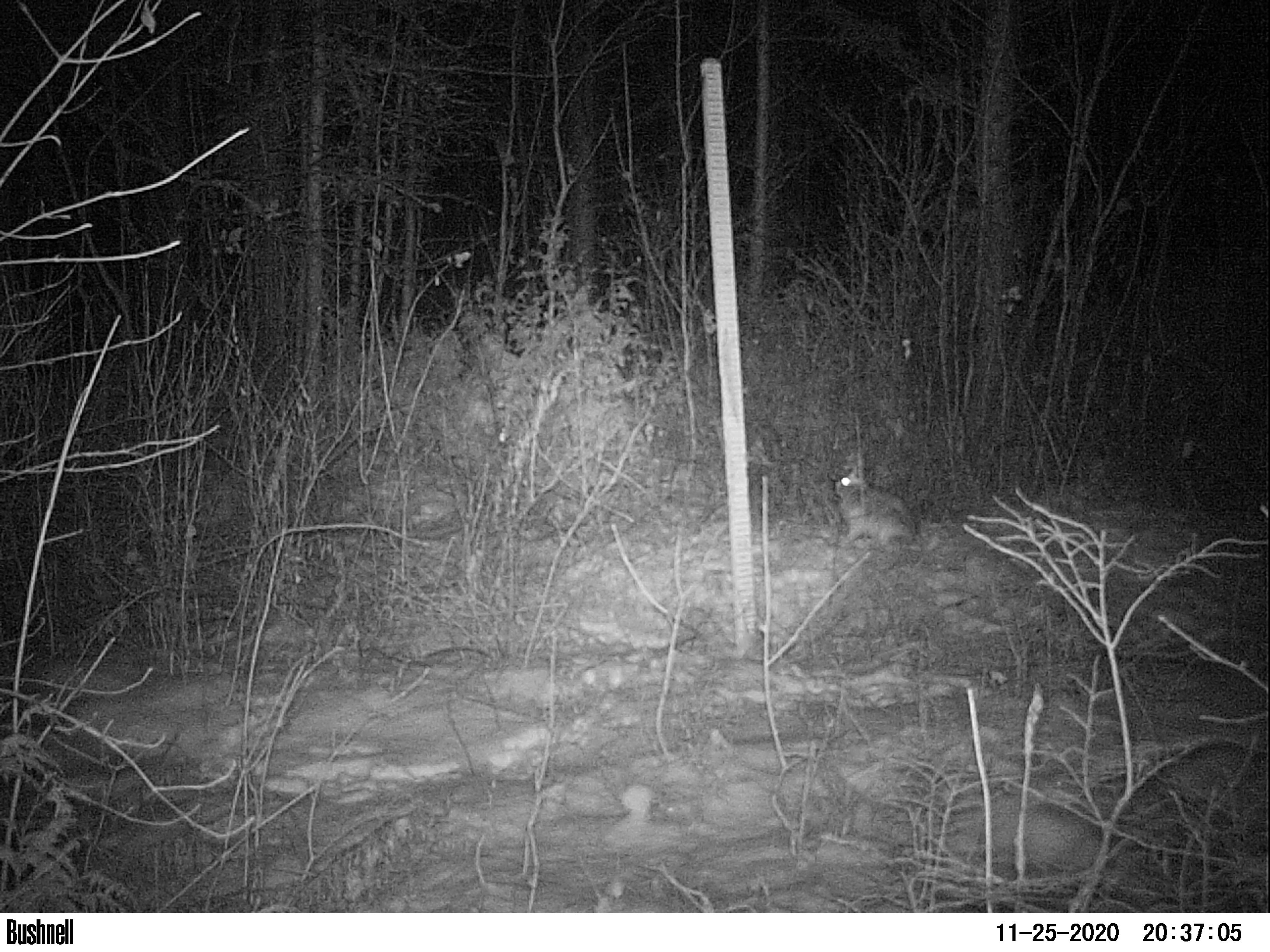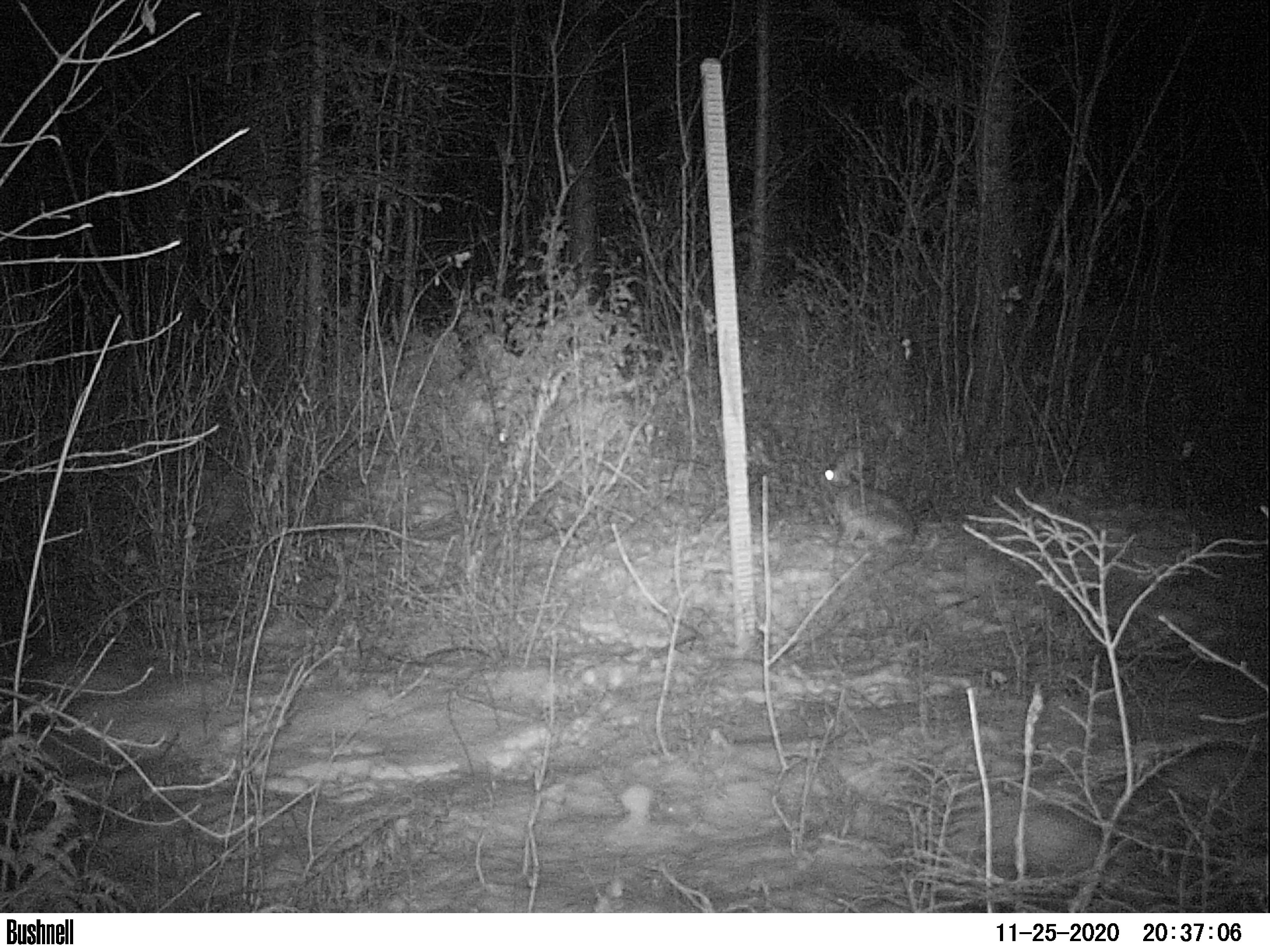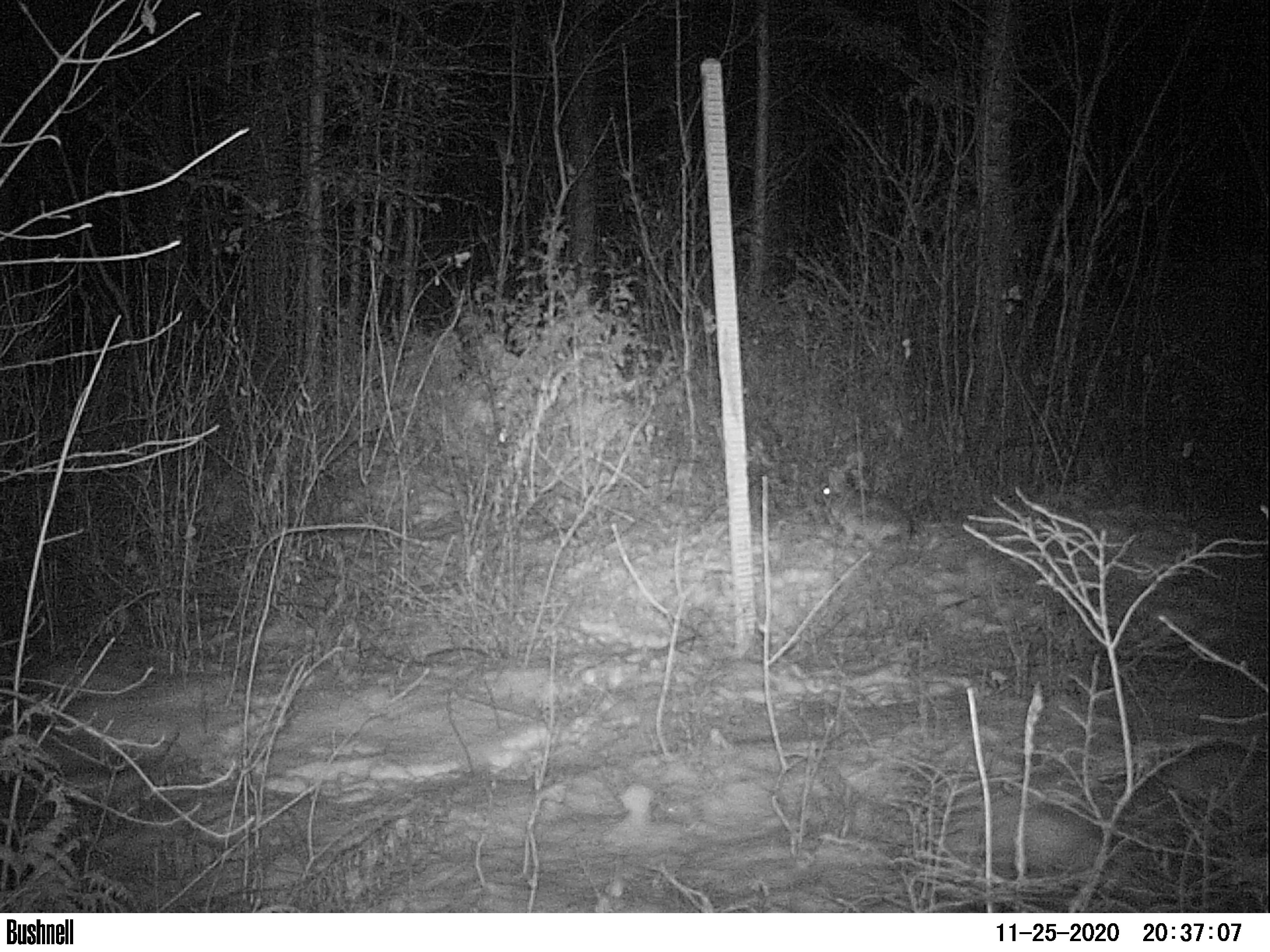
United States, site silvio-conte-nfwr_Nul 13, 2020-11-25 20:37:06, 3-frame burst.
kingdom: Animalia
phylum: Chordata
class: Mammalia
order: Lagomorpha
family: Leporidae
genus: Lepus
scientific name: Lepus americanus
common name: snowshoe hare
Snowshoe hare (Lepus americanus).